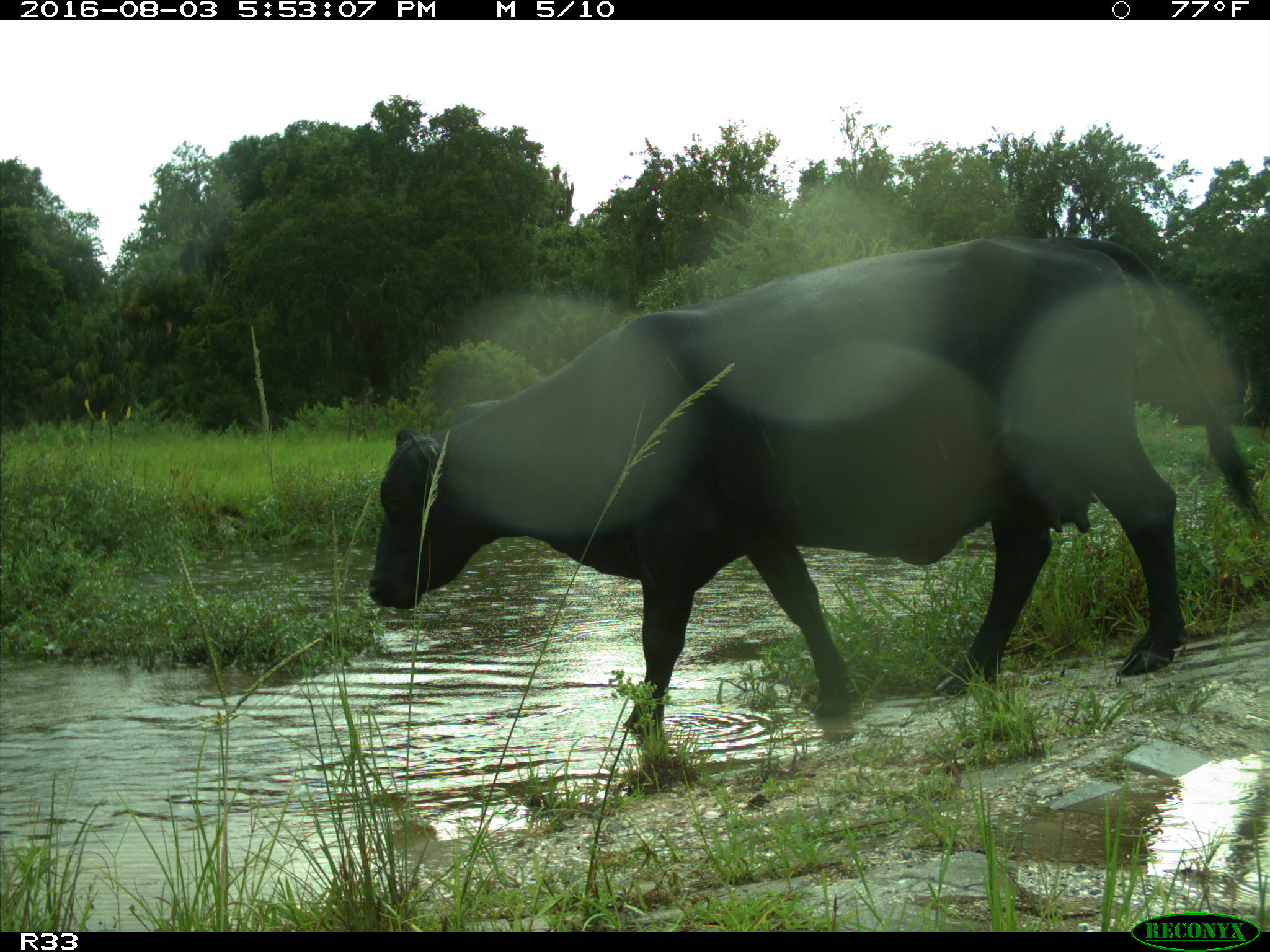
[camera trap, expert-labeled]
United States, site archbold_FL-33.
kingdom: Animalia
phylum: Chordata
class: Mammalia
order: Artiodactyla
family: Bovidae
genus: Bos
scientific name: Bos taurus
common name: domestic cow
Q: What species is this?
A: Bos taurus (domestic cow).